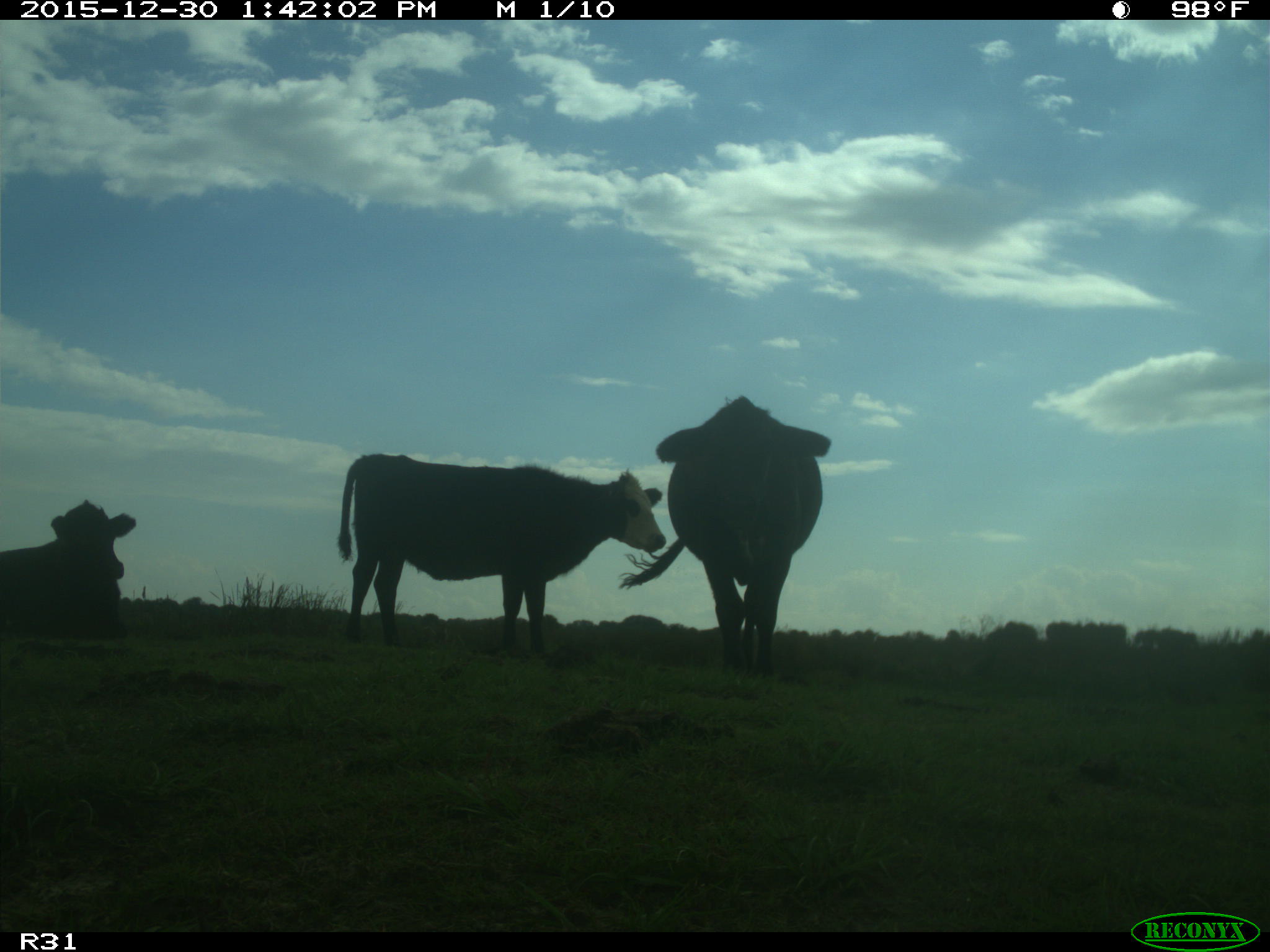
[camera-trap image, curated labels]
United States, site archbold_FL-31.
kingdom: Animalia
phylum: Chordata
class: Mammalia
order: Artiodactyla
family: Bovidae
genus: Bos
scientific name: Bos taurus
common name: domestic cow